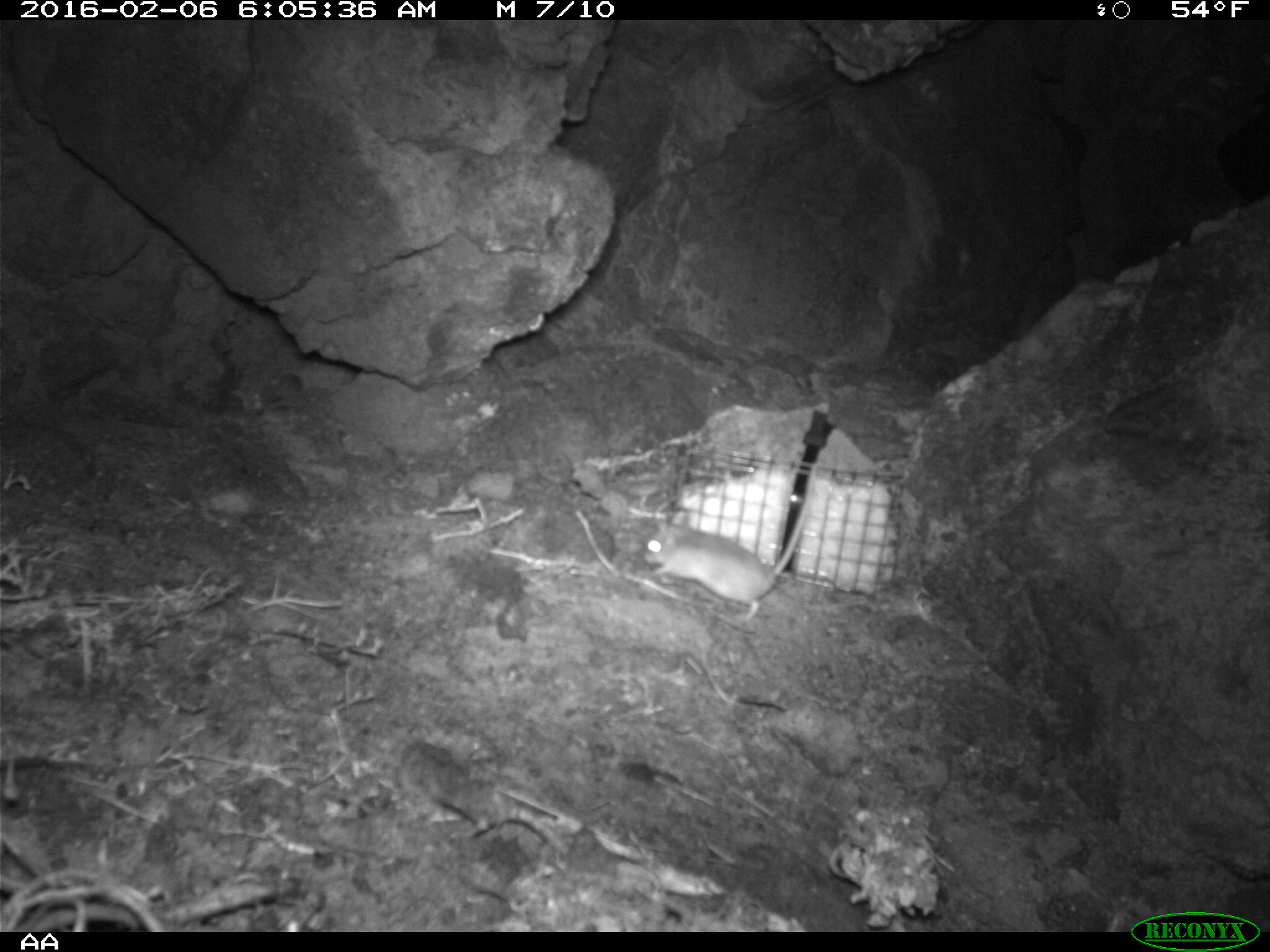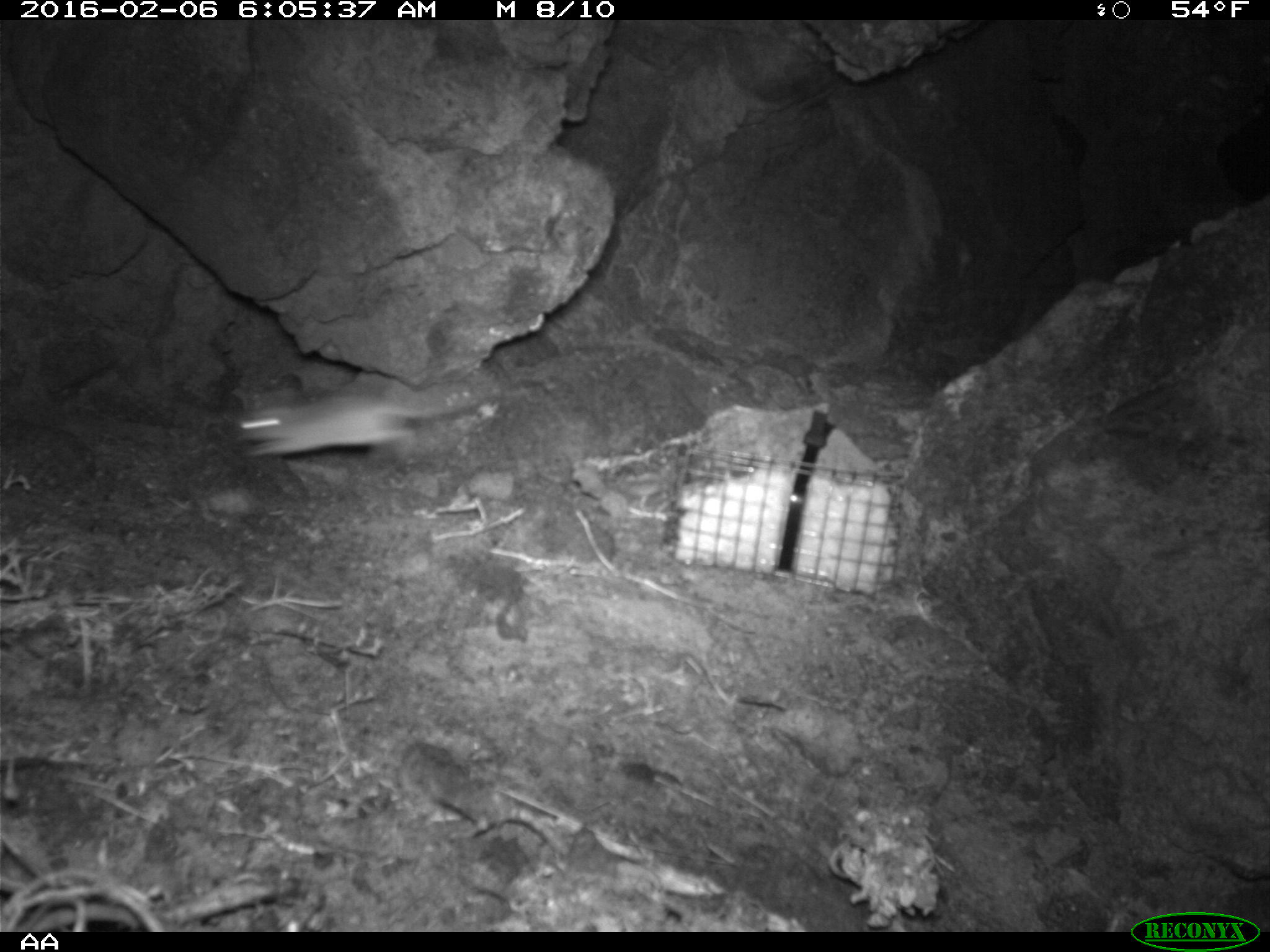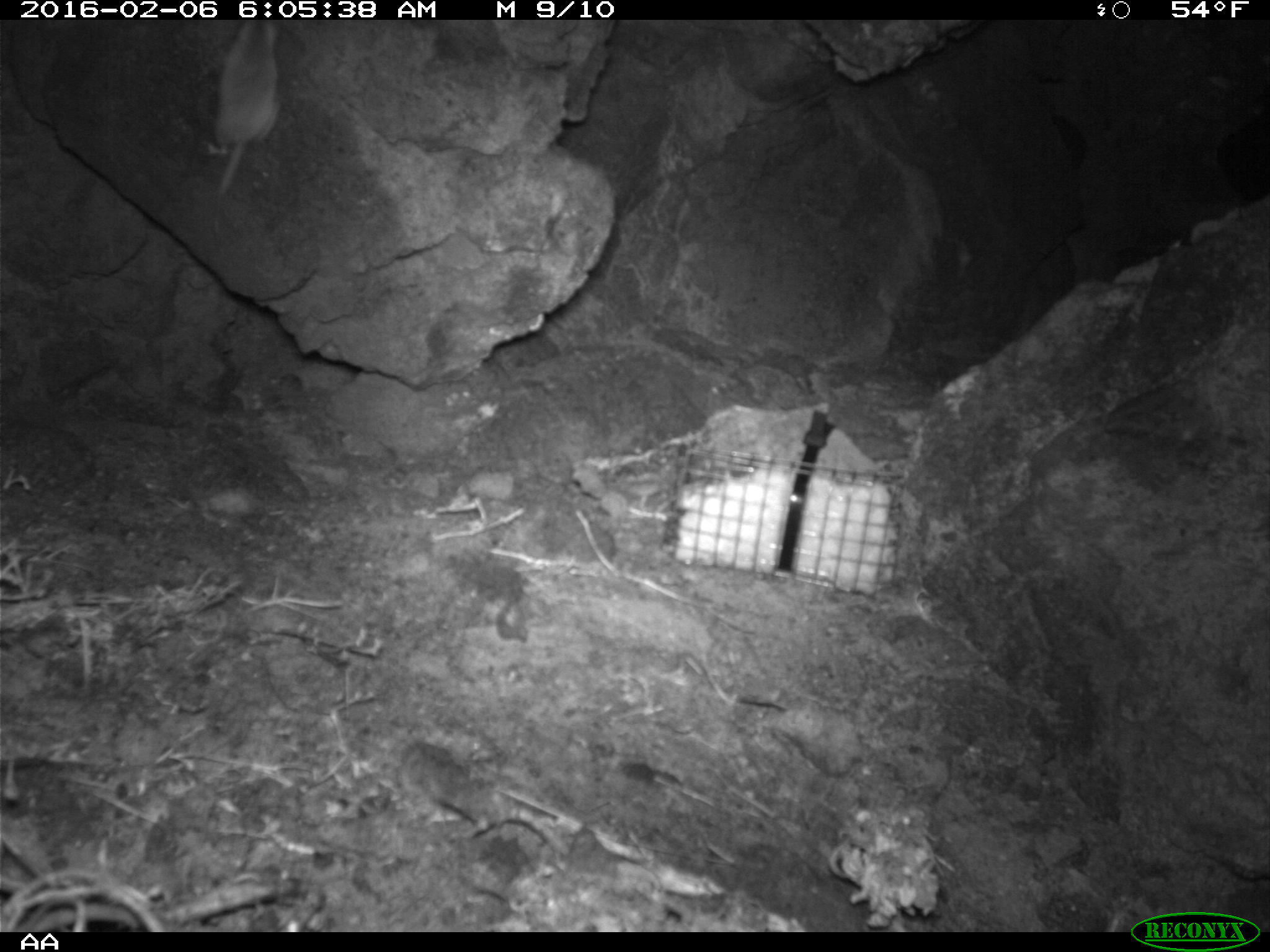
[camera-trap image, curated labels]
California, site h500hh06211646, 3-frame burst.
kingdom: Animalia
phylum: Chordata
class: Mammalia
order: Rodentia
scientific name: Rodentia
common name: rodent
Rodent (Rodentia).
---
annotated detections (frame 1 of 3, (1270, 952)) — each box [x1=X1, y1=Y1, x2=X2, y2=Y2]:
rodent: [x1=643, y1=498, x2=809, y2=624]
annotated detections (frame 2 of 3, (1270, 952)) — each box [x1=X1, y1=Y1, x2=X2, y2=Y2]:
rodent: [x1=236, y1=394, x2=479, y2=460]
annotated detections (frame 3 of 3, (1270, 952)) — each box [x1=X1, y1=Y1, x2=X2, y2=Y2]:
rodent: [x1=201, y1=20, x2=282, y2=198]